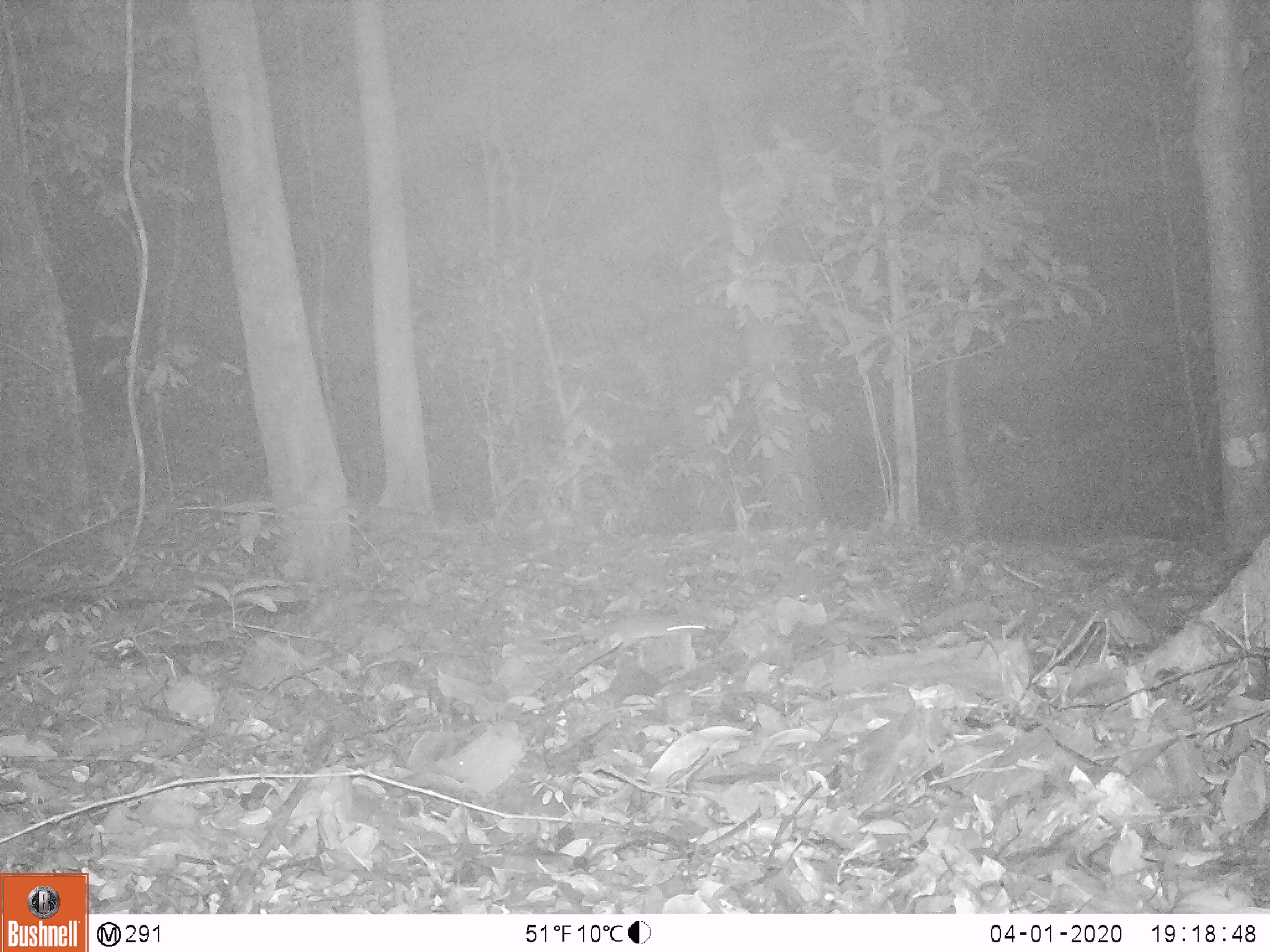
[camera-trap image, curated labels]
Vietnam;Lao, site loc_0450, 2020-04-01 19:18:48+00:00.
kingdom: Animalia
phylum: Chordata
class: Mammalia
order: Rodentia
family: Muridae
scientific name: Muridae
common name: old-world mice and rats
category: unidentified murid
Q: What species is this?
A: Unidentified murid (old-world mice and rats) (Muridae).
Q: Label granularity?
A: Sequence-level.